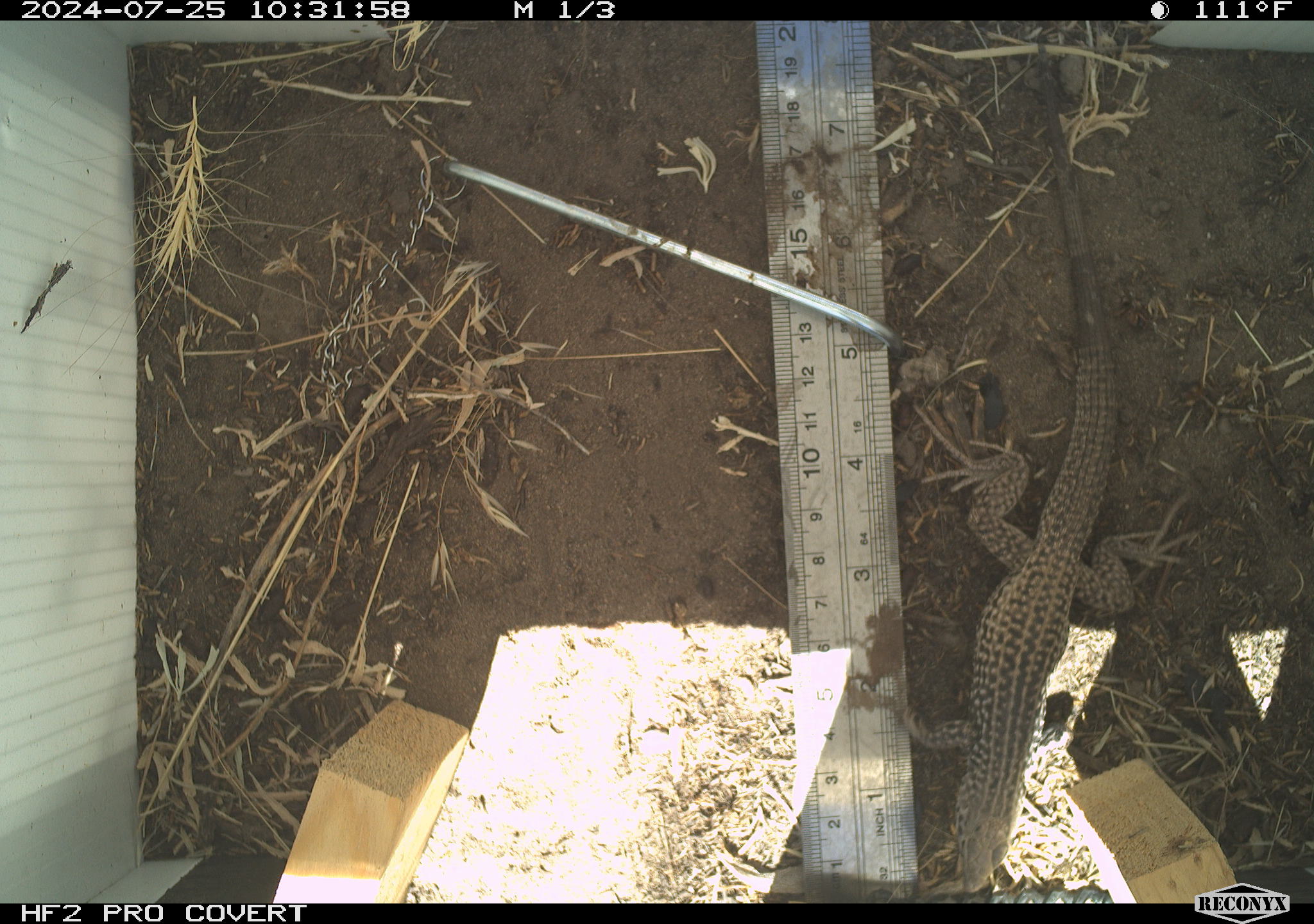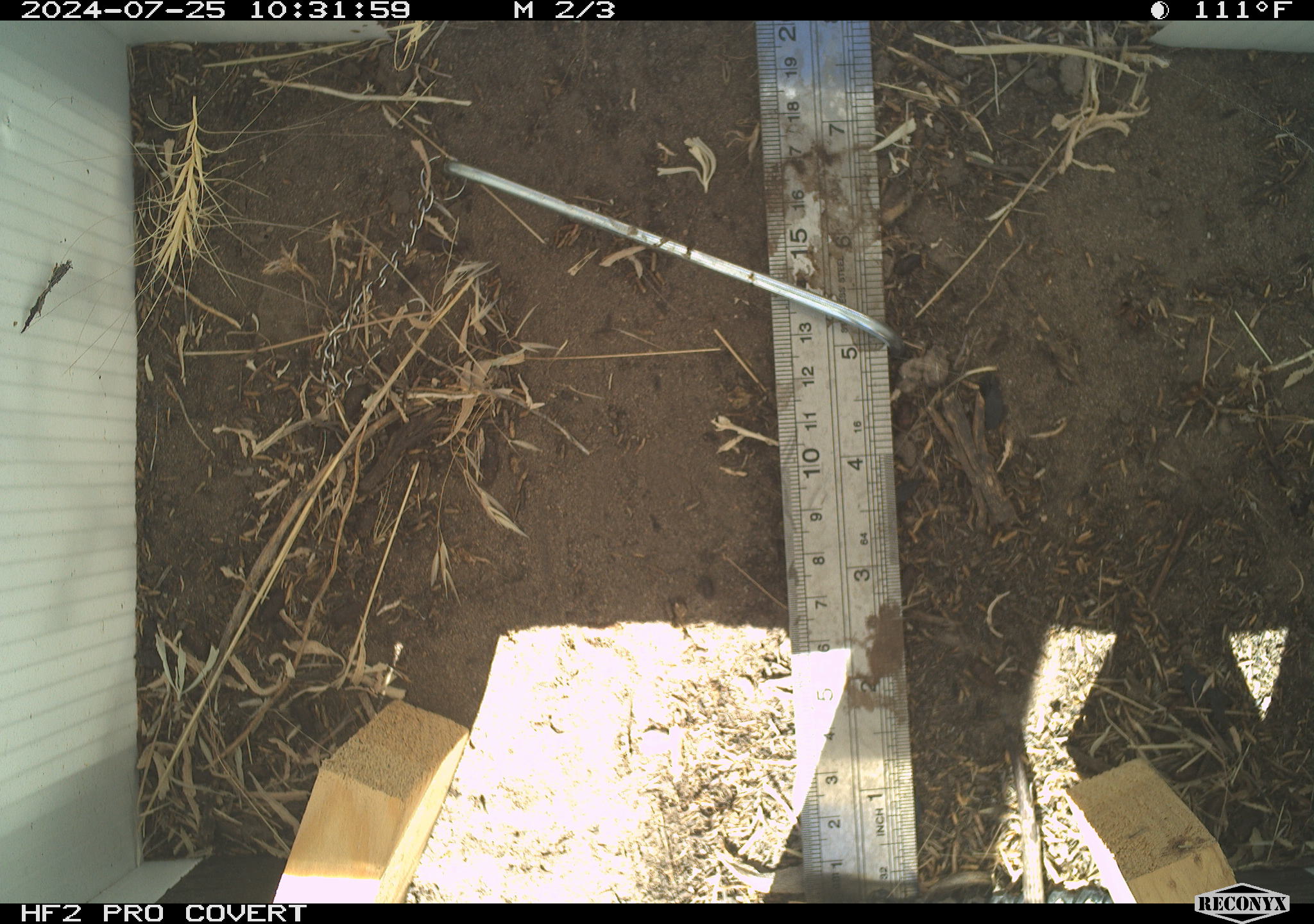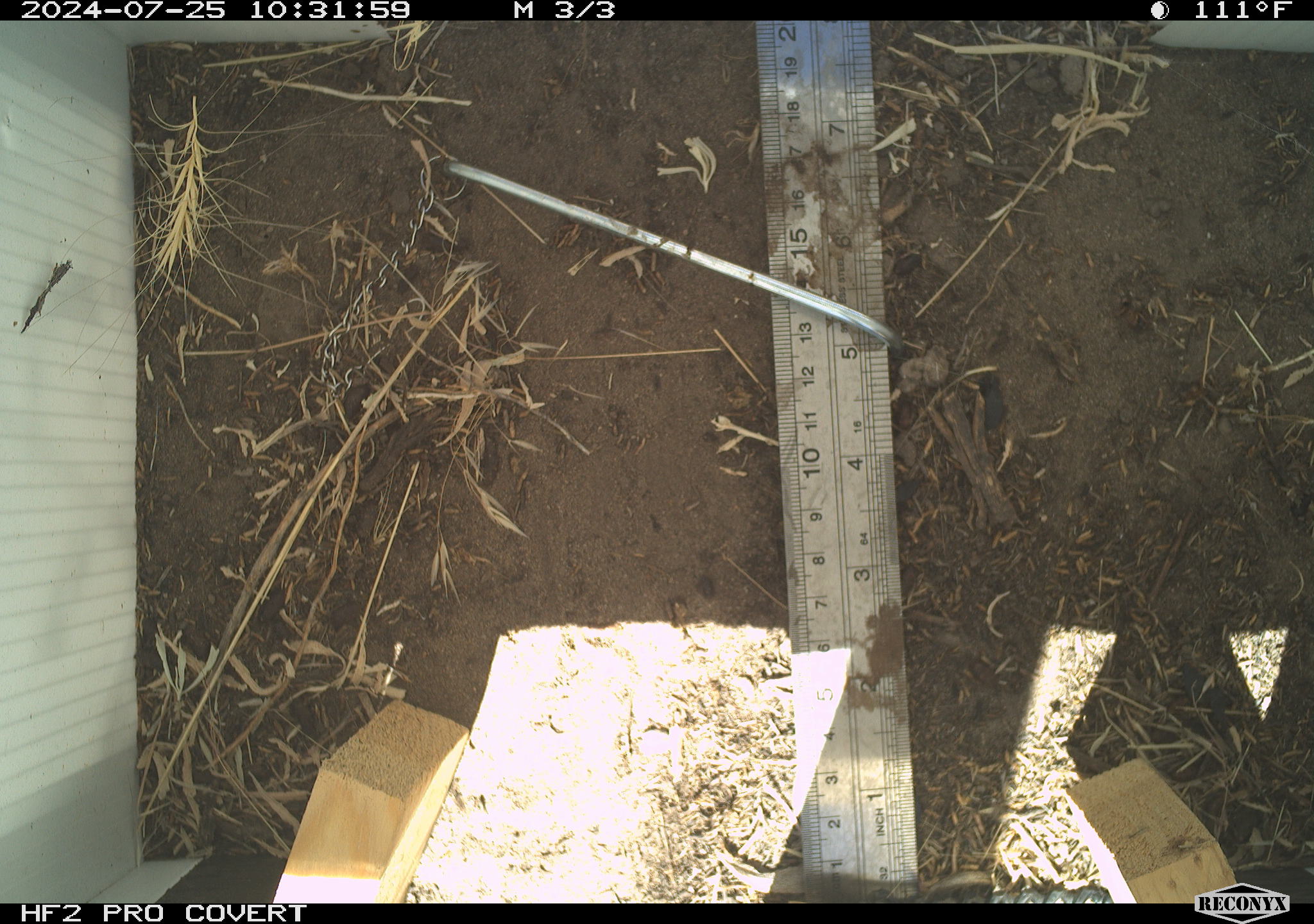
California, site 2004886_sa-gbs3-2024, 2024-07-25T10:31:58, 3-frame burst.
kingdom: Animalia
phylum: Chordata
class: Reptilia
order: Squamata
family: Teiidae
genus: Aspidoscelis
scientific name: Aspidoscelis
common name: whiptail lizards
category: aspidoscelis species